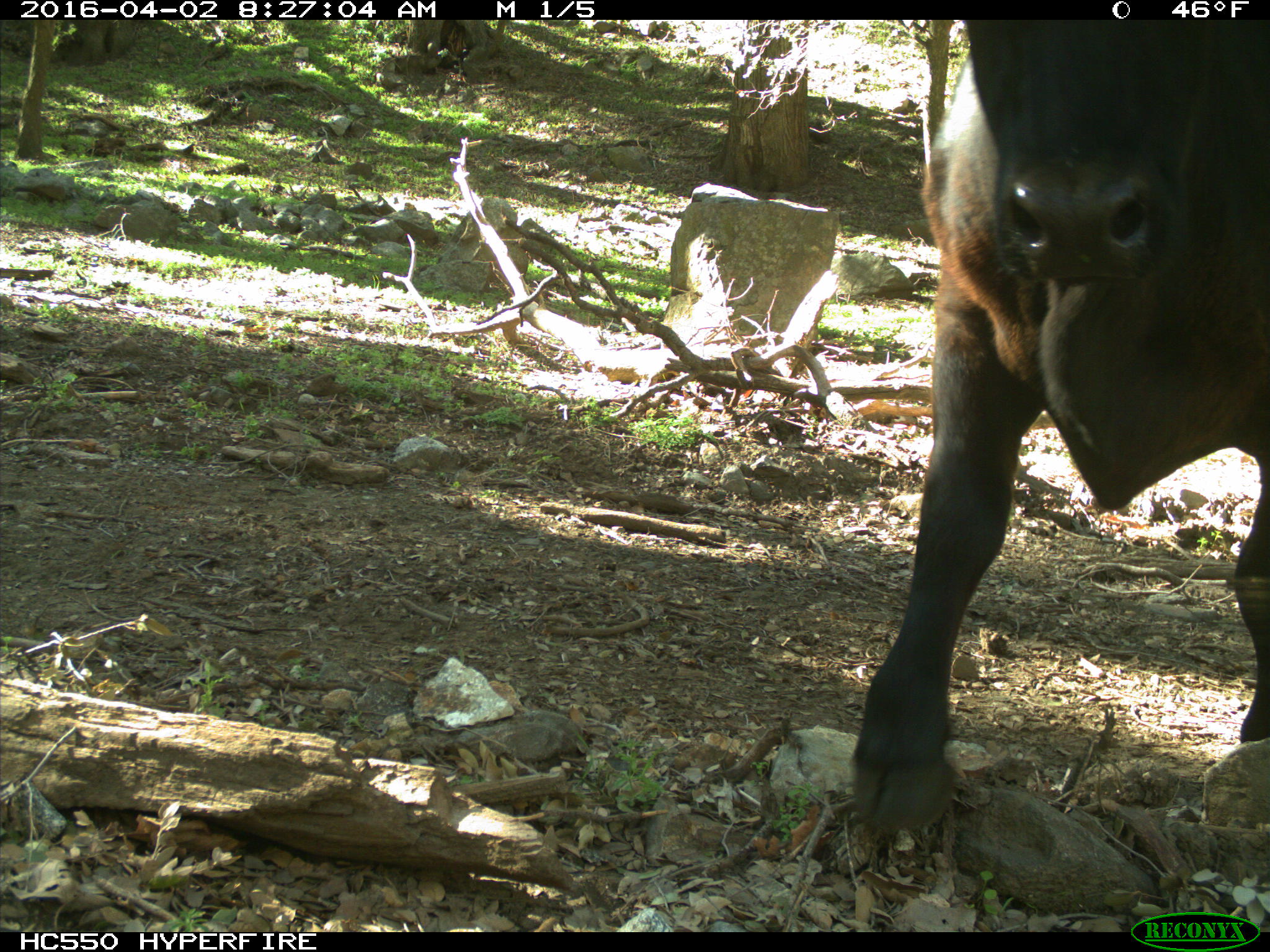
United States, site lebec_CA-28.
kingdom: Animalia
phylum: Chordata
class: Mammalia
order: Artiodactyla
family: Bovidae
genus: Bos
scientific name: Bos taurus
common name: domestic cow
Bos taurus (domestic cow).